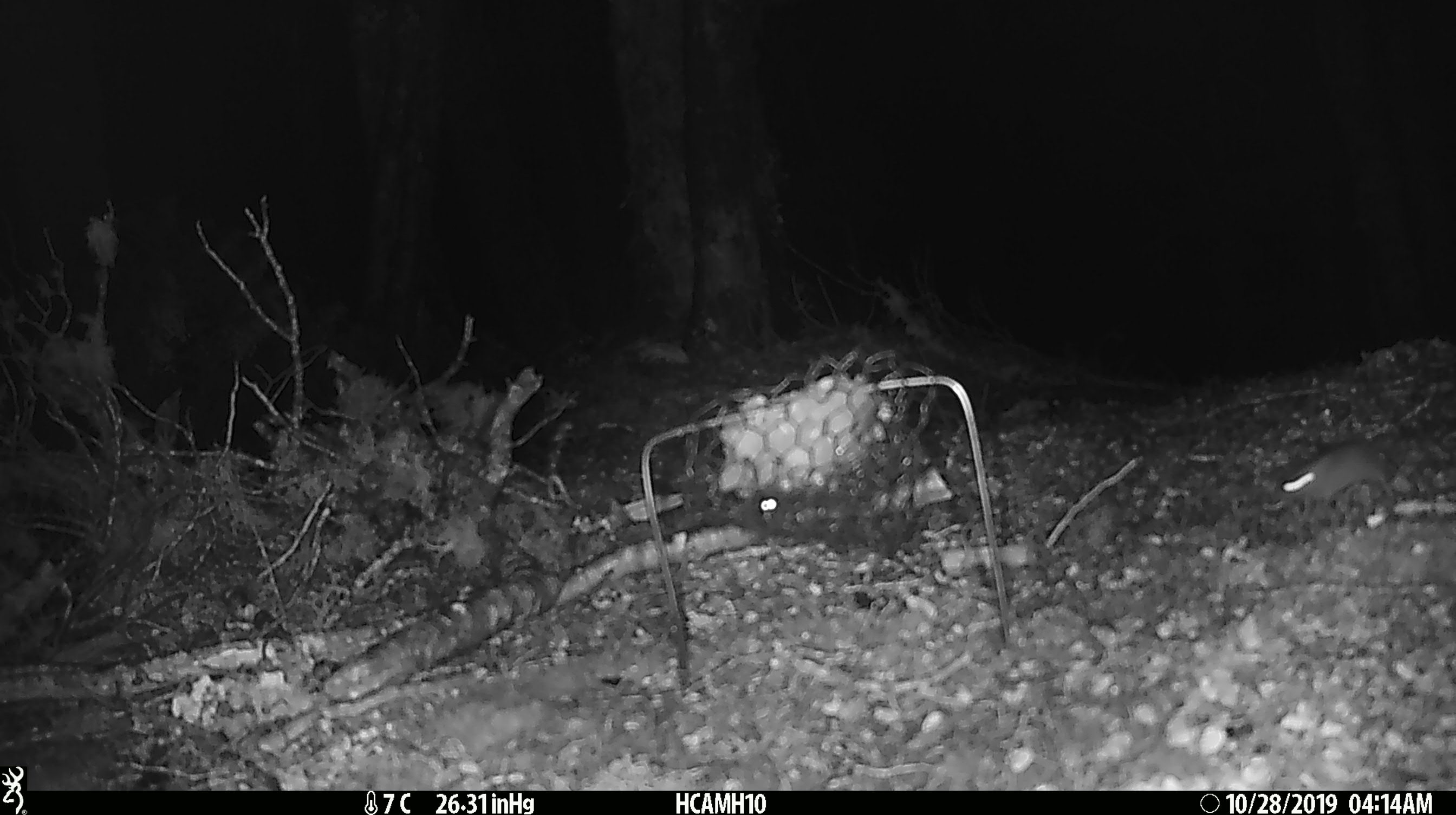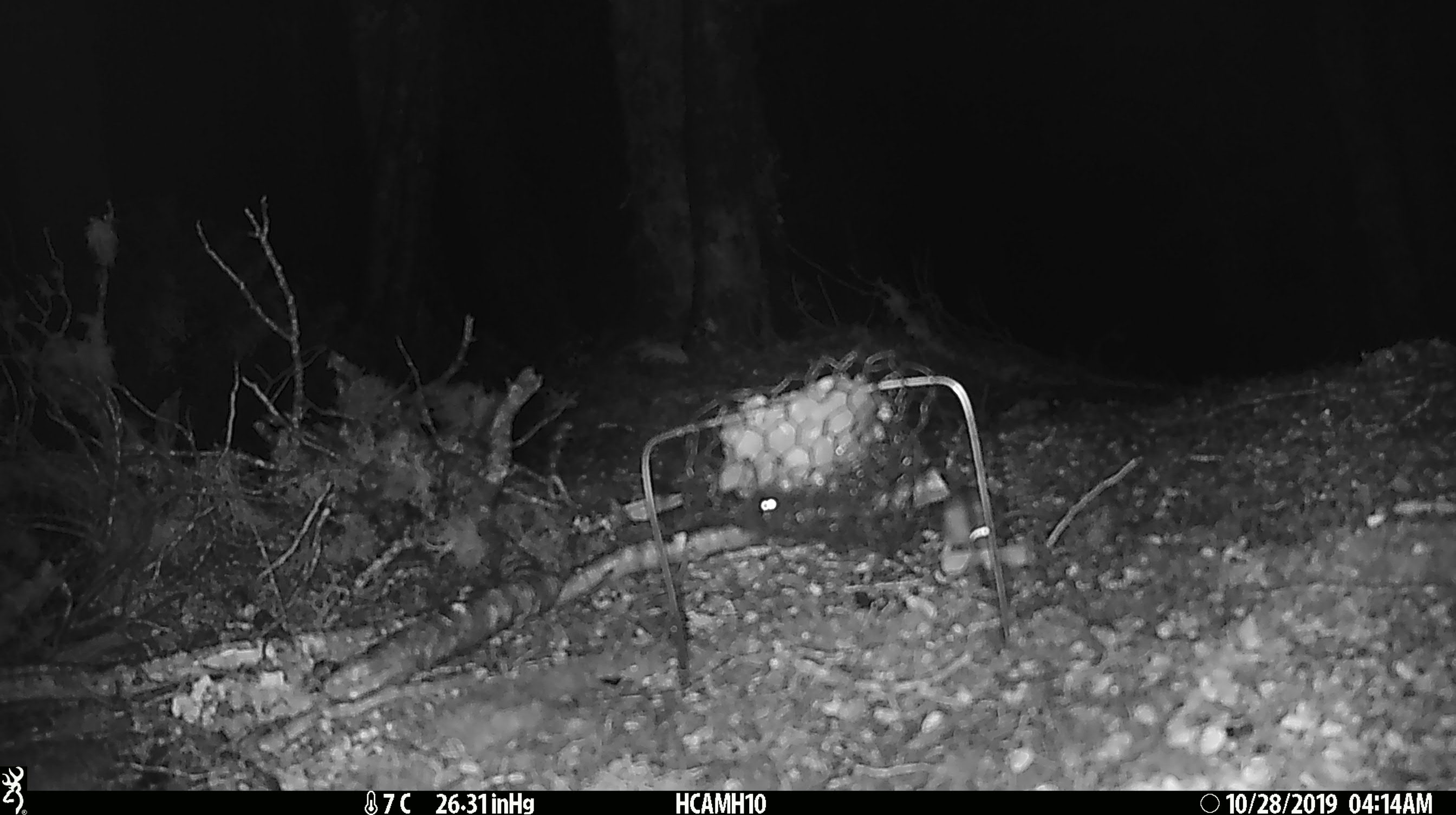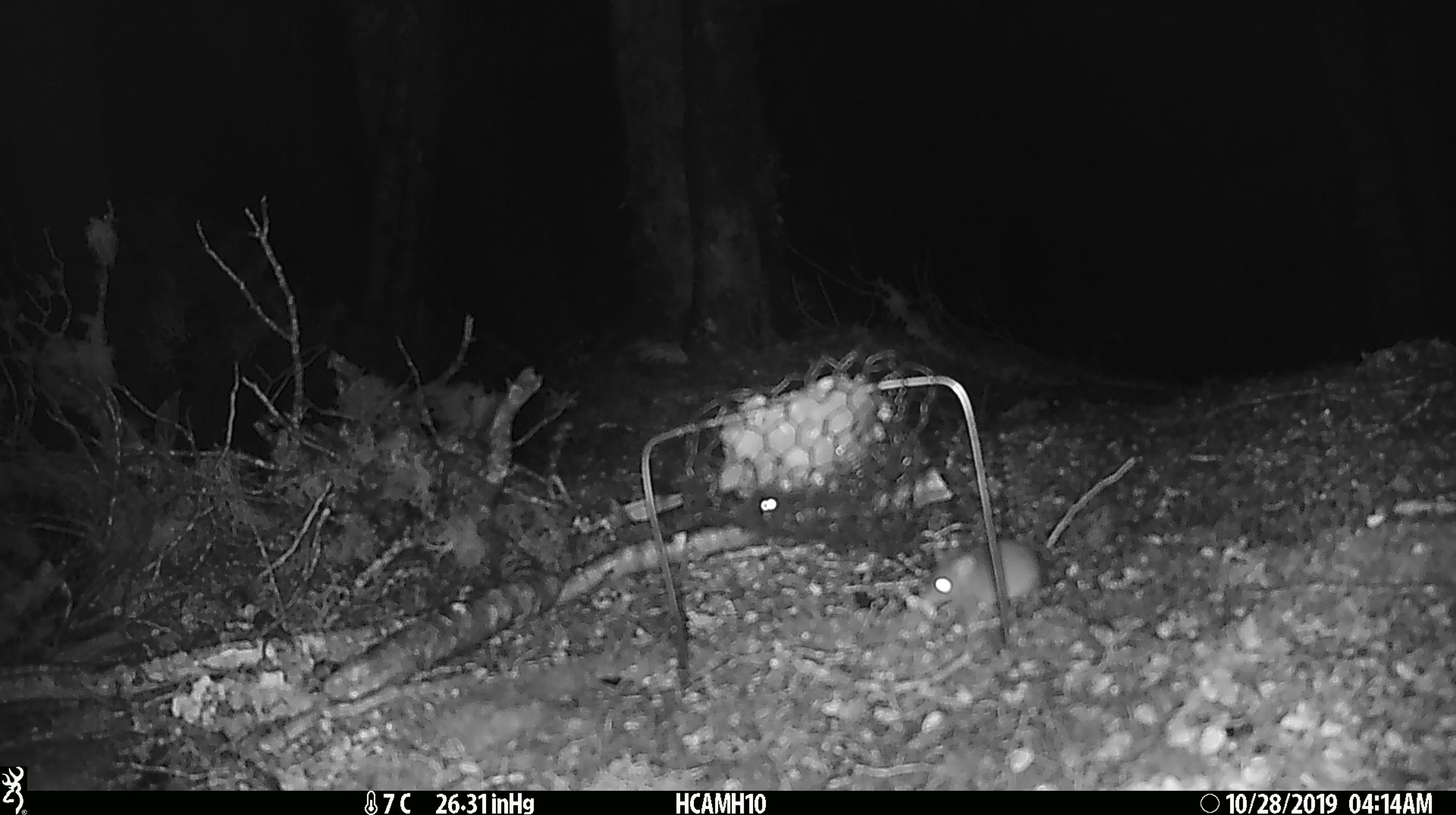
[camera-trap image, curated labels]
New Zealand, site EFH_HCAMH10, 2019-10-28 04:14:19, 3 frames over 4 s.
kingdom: Animalia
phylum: Chordata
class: Mammalia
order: Rodentia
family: Muridae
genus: Mus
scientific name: Mus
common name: mouse